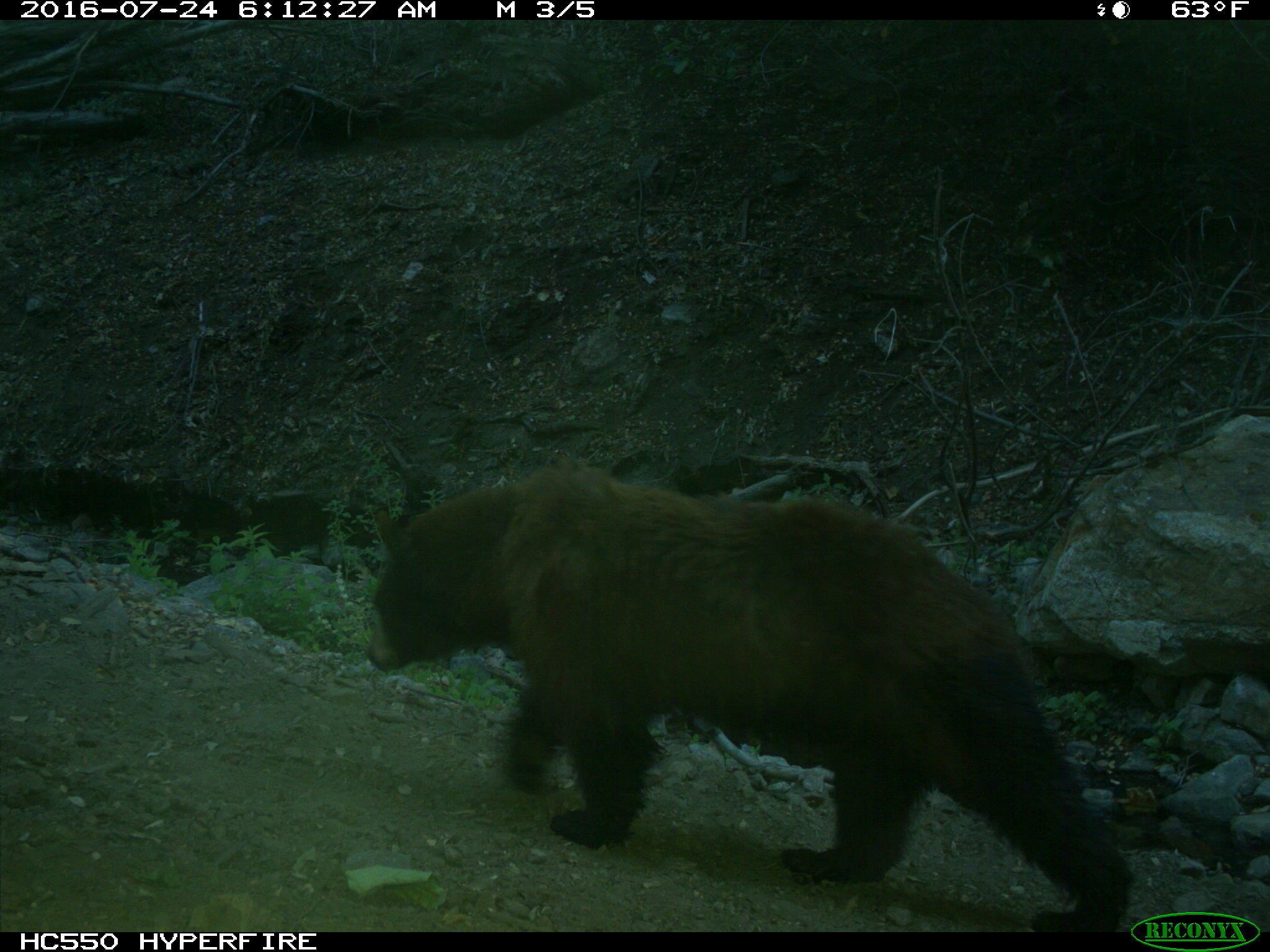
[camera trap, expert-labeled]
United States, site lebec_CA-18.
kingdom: Animalia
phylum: Chordata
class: Mammalia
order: Carnivora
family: Ursidae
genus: Ursus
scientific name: Ursus americanus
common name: american black bear